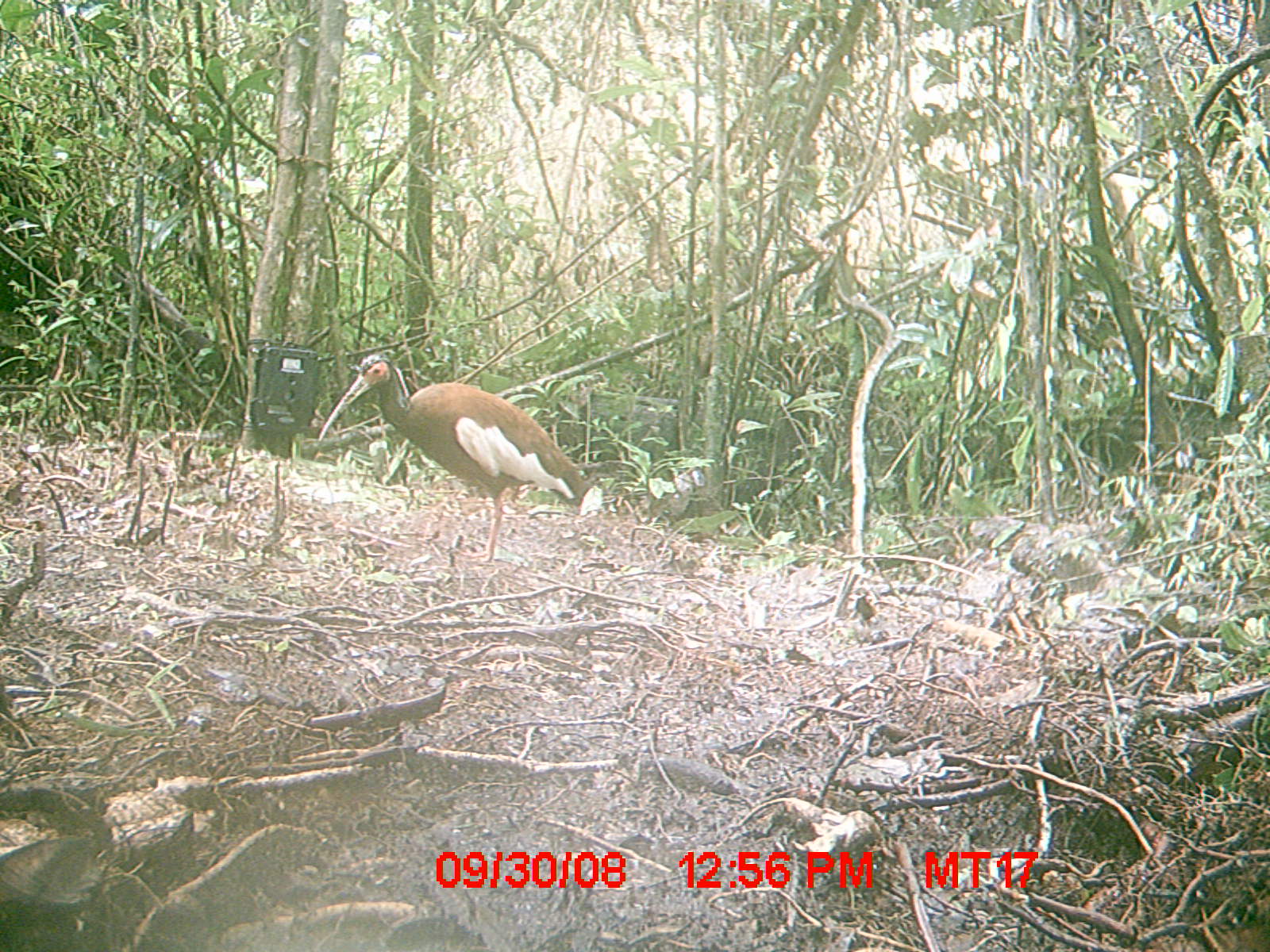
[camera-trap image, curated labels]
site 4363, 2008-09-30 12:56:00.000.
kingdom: Animalia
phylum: Chordata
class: Aves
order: Pelecaniformes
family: Threskiornithidae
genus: Lophotibis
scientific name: Lophotibis cristata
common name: madagascan ibis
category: lophotibis cristataa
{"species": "lophotibis cristataa (madagascan ibis) (Lophotibis cristata)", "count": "1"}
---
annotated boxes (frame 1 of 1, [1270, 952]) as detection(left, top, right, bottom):
lophotibis cristataa: detection(315, 352, 601, 562)